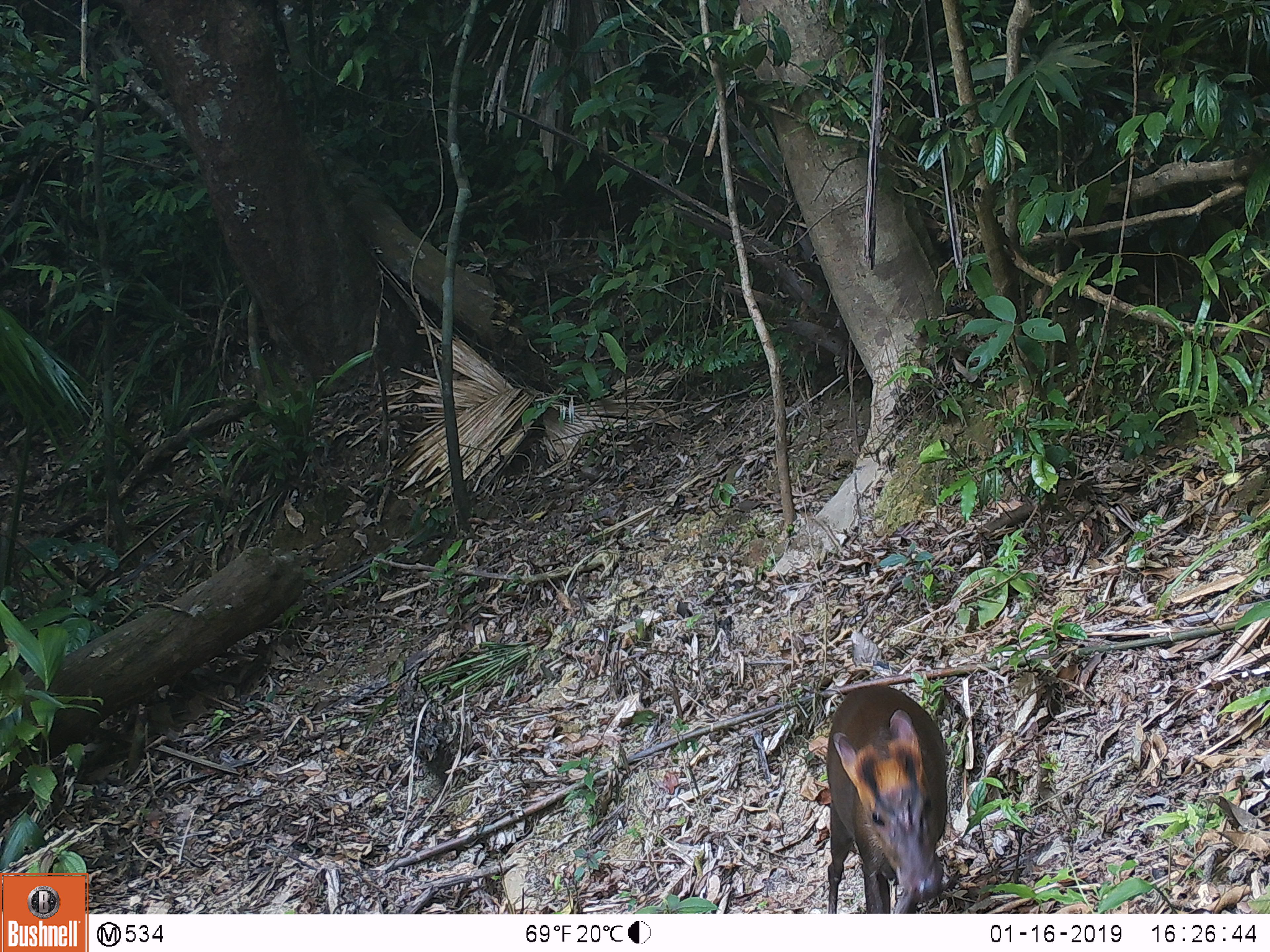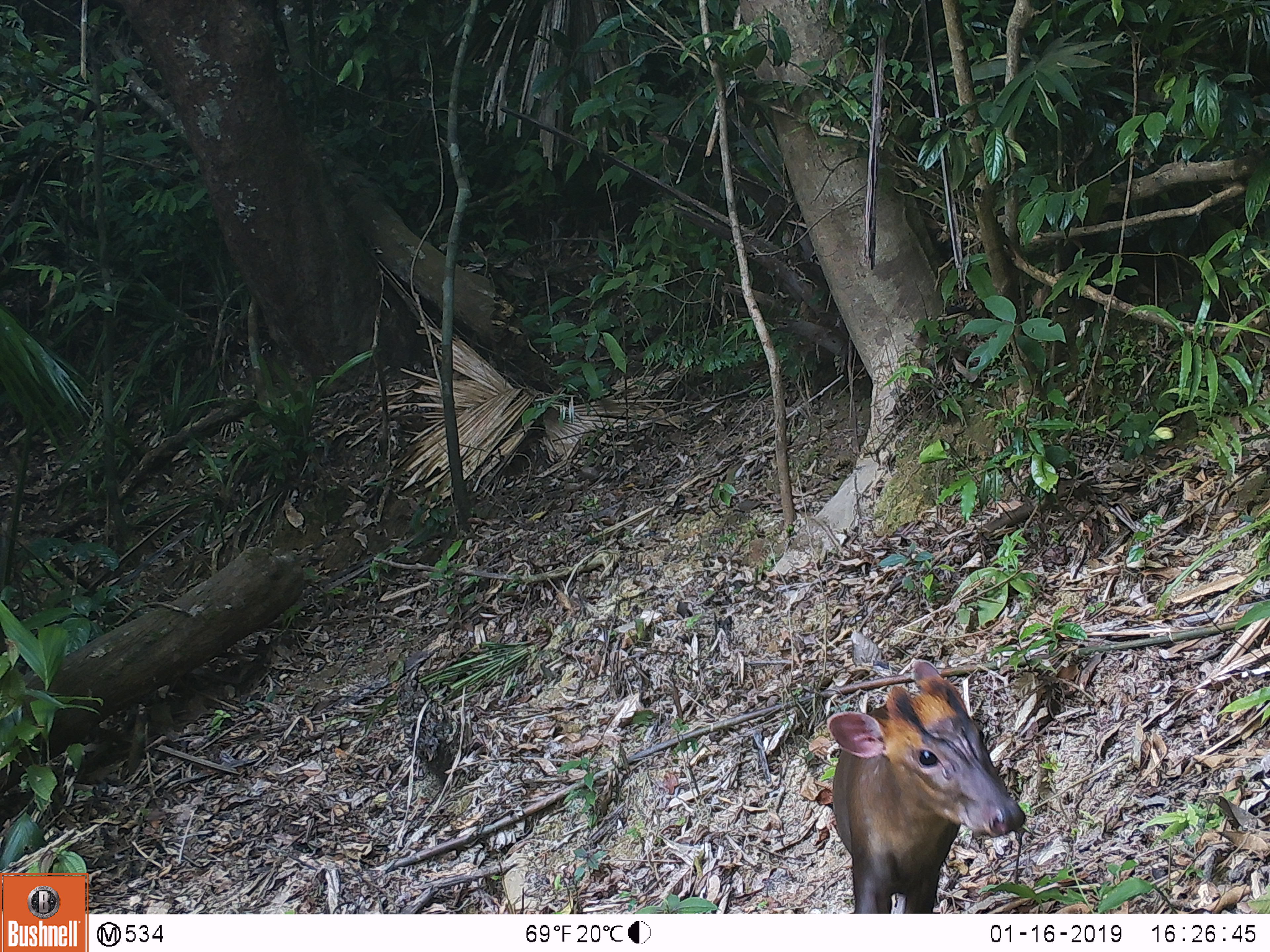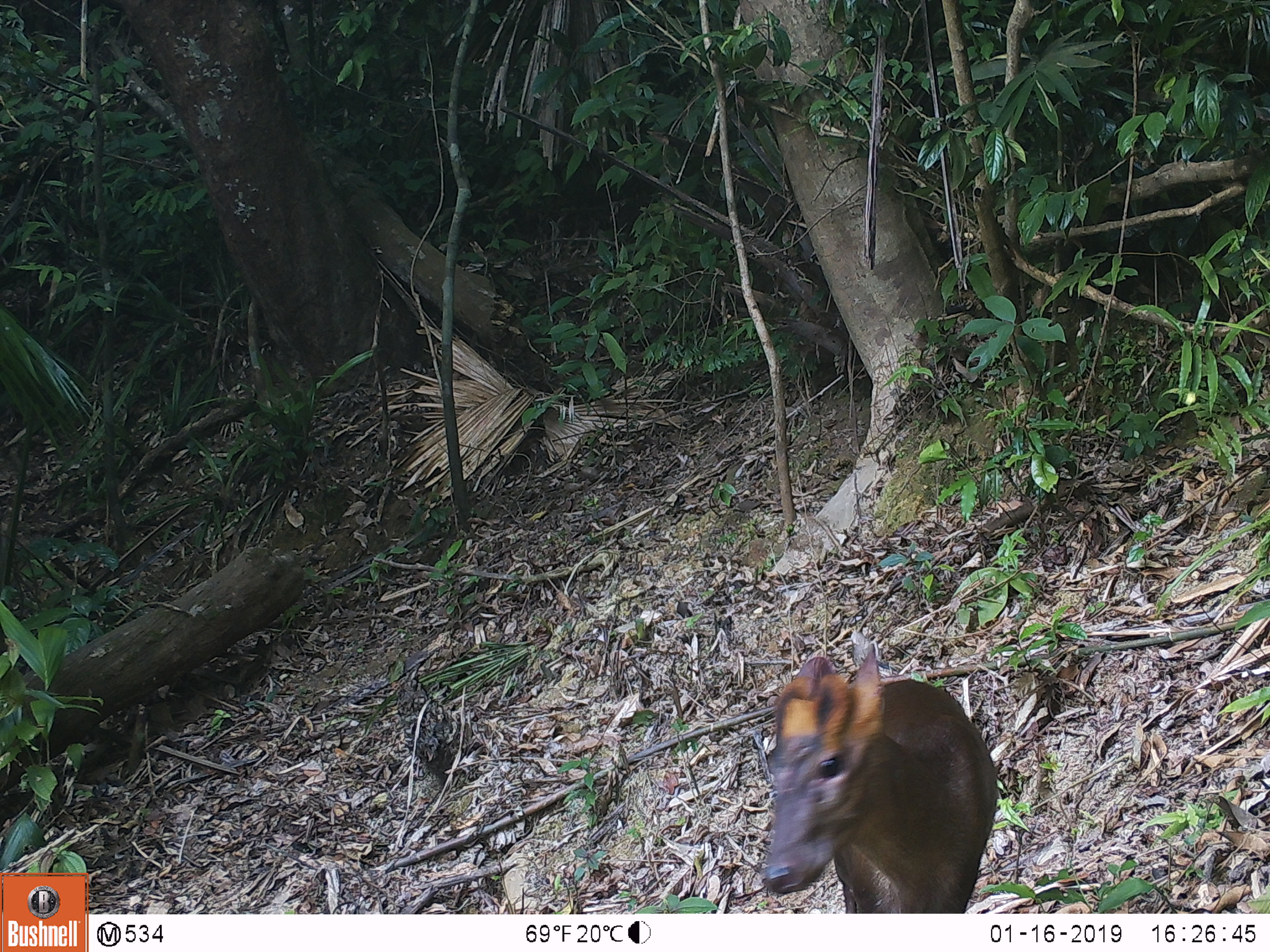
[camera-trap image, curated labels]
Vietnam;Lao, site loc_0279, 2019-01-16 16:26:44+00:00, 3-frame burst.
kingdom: Animalia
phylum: Chordata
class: Mammalia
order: Artiodactyla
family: Cervidae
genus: Muntiacus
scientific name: Muntiacus rooseveltorum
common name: roosevelt's muntjac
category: roosevelts muntjac group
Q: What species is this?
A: Roosevelts muntjac group (roosevelt's muntjac) (Muntiacus rooseveltorum).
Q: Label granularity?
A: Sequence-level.